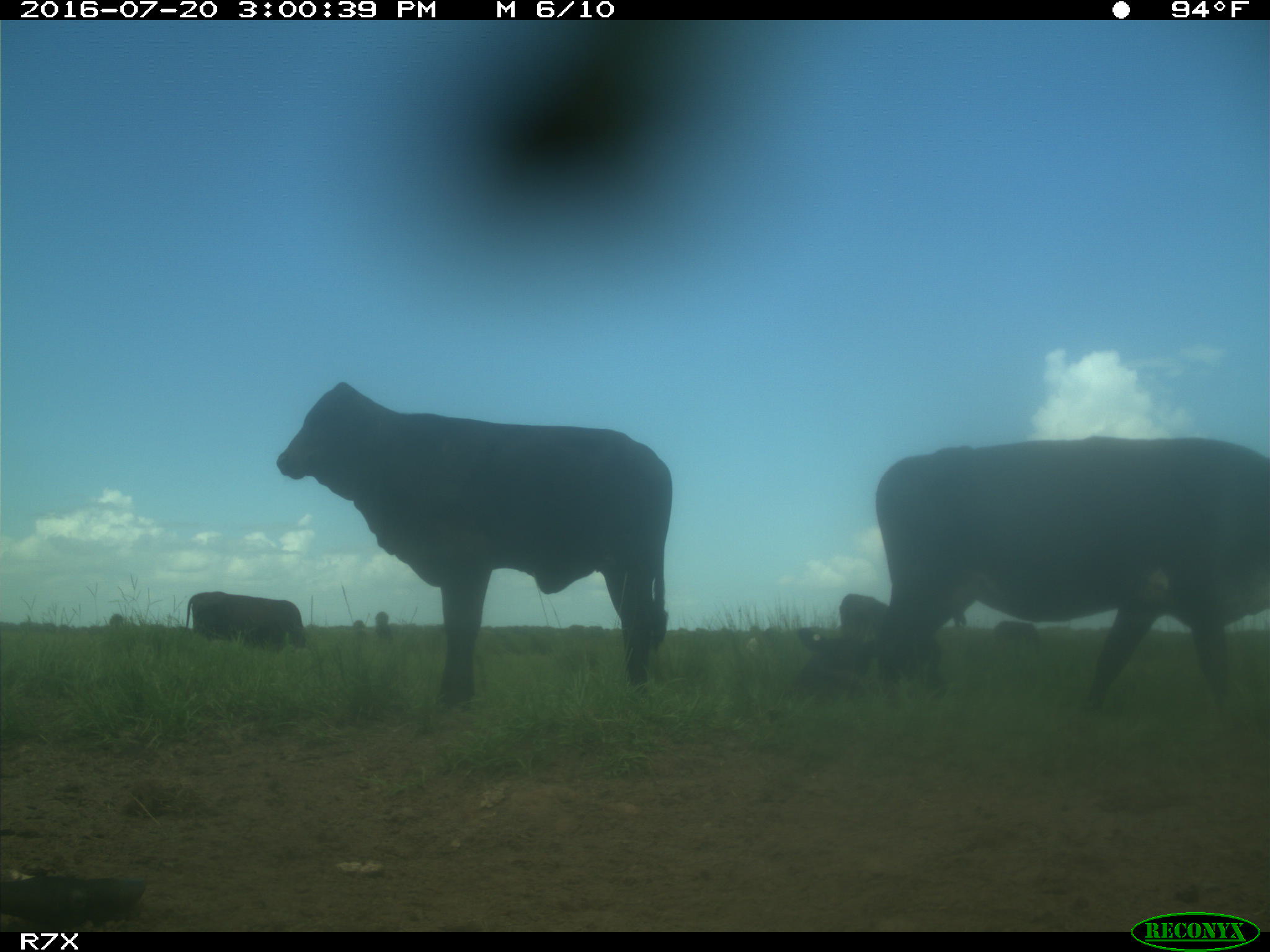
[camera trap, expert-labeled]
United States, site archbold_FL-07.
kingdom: Animalia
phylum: Chordata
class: Mammalia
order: Artiodactyla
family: Bovidae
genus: Bos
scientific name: Bos taurus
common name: domestic cow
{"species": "Bos taurus (domestic cow)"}